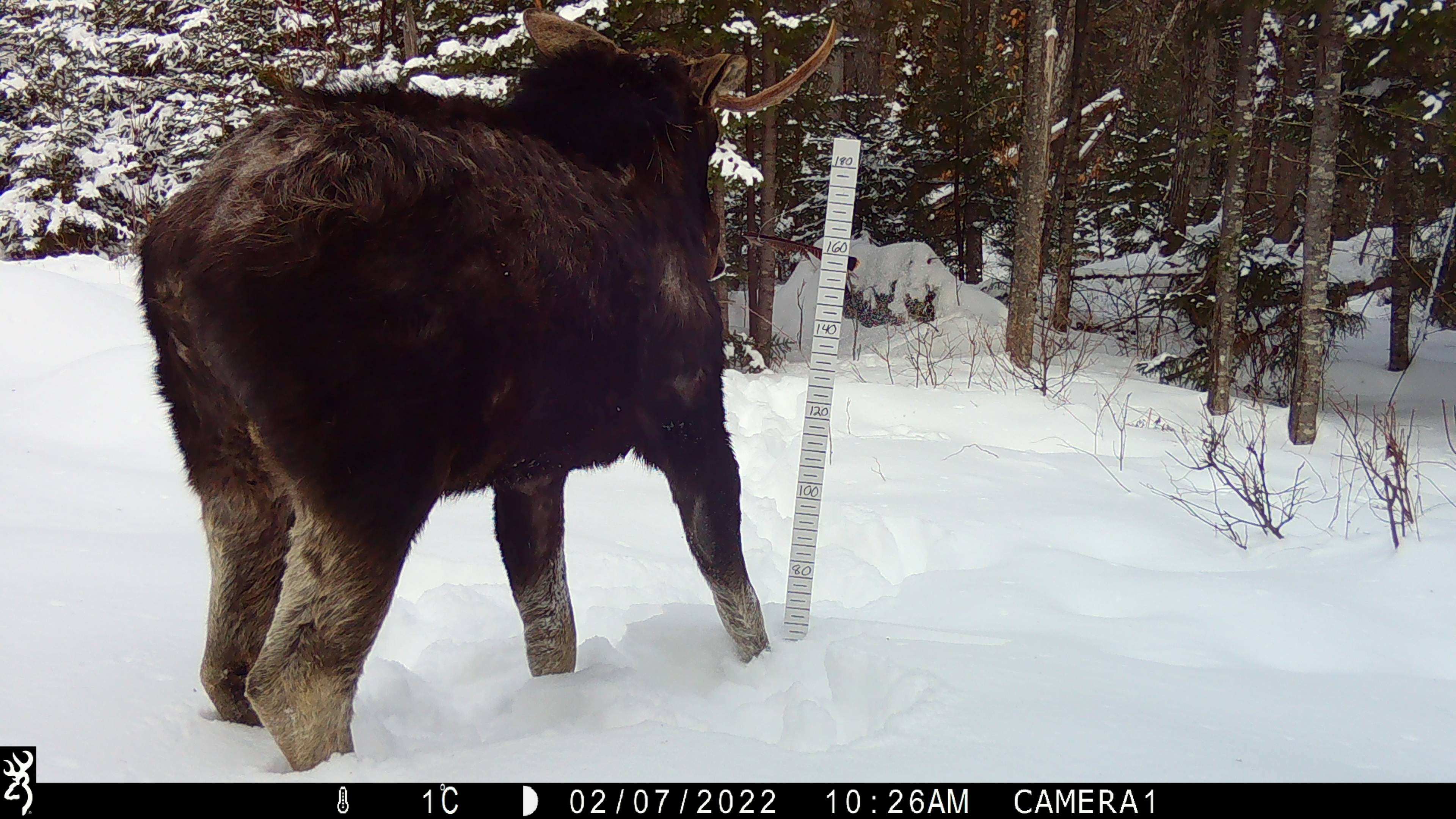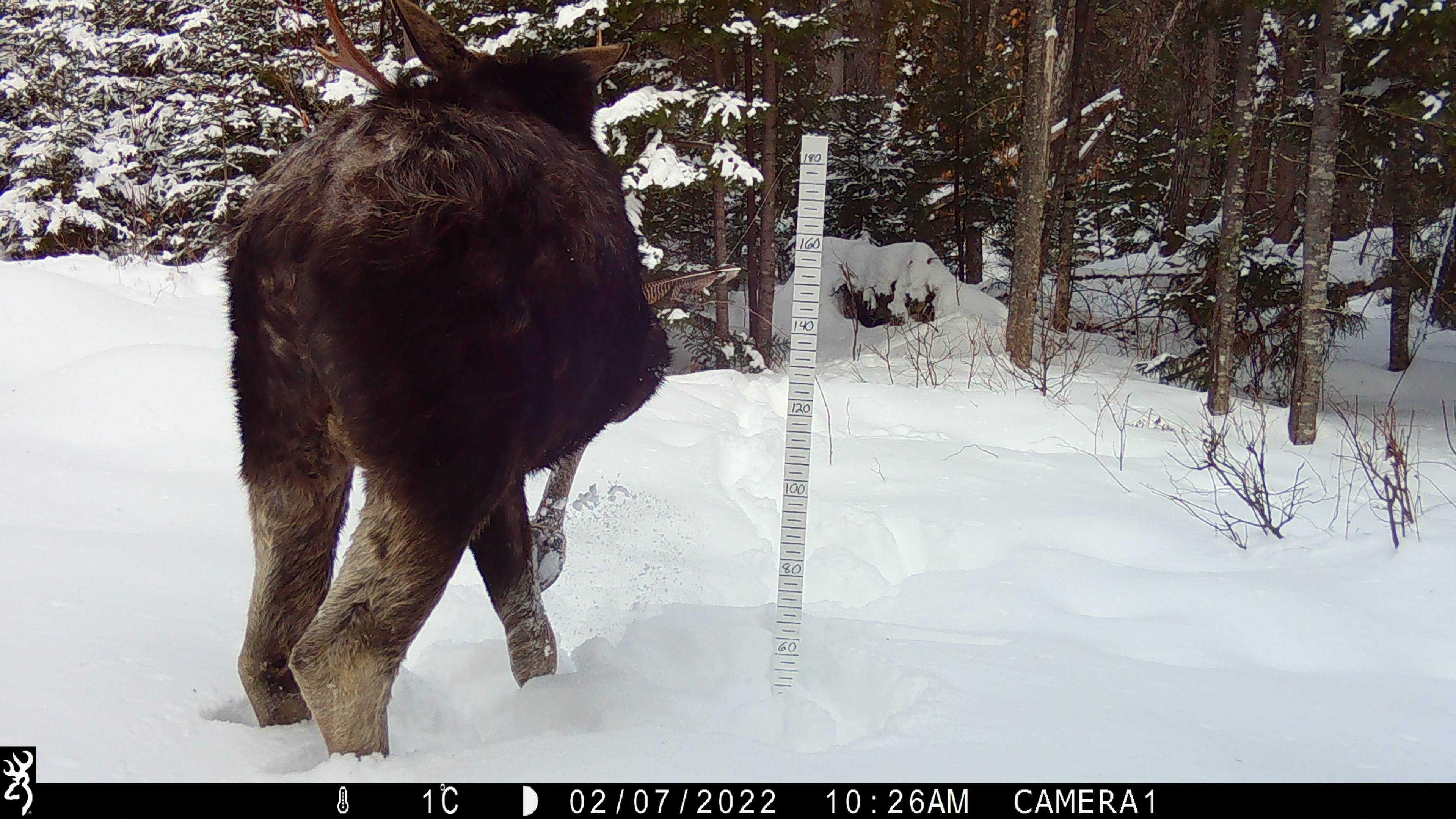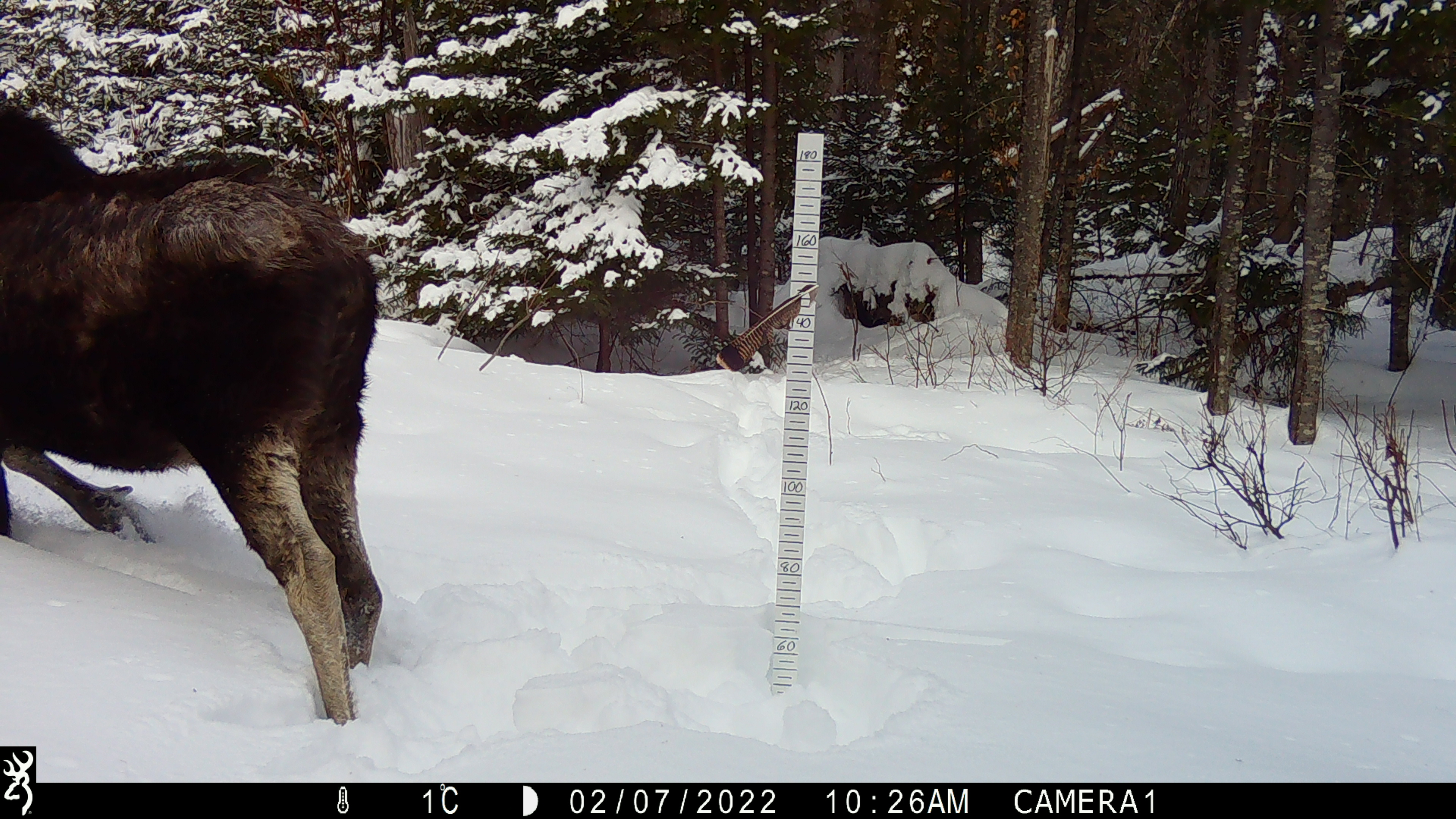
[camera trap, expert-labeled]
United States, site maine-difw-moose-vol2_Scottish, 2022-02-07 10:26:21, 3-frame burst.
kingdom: Animalia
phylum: Chordata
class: Mammalia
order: Artiodactyla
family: Cervidae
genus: Alces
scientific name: Alces alces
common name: moose